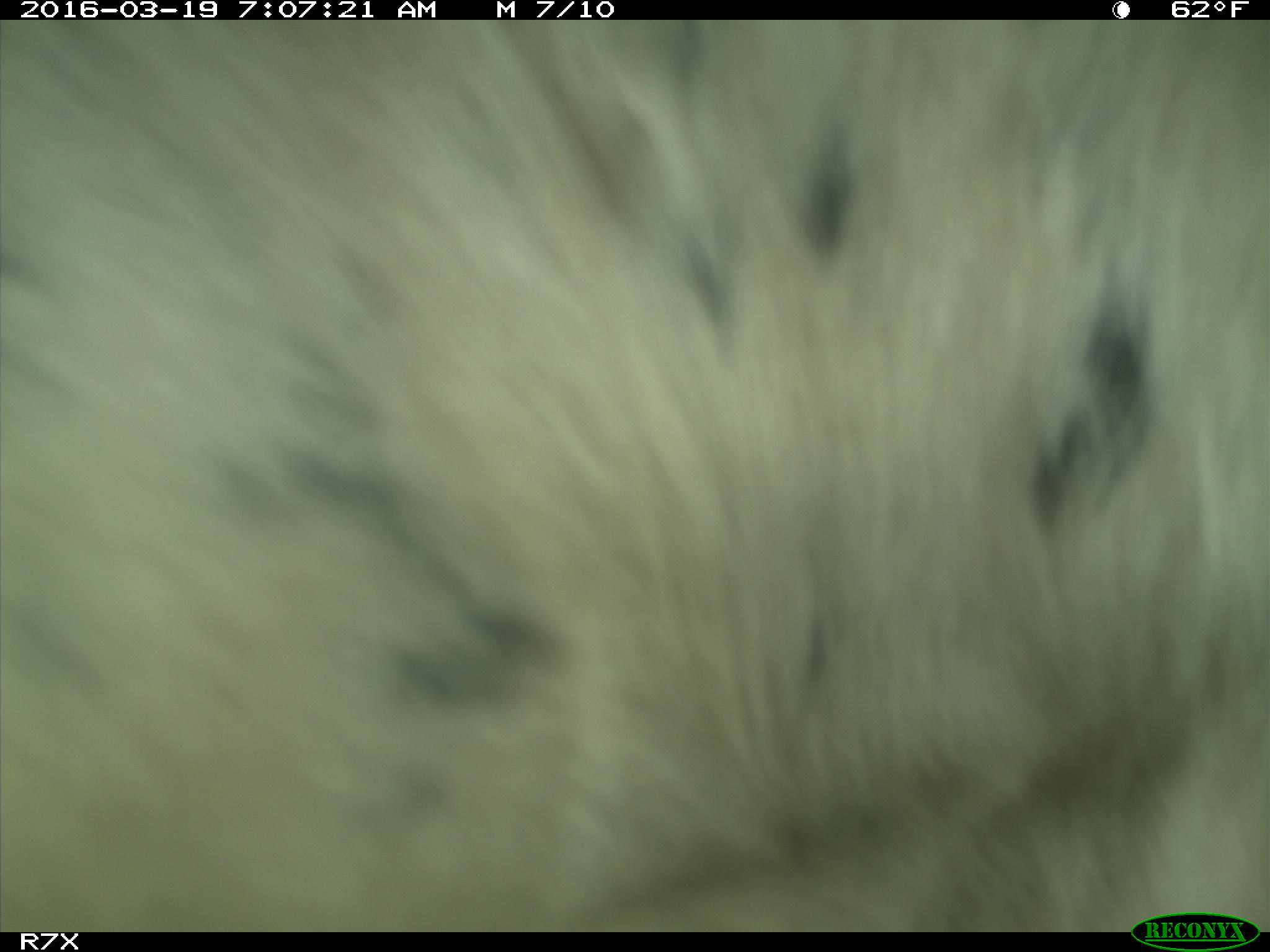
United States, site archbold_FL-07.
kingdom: Animalia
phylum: Chordata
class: Mammalia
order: Artiodactyla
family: Bovidae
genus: Bos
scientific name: Bos taurus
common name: domestic cow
Bos taurus (domestic cow).